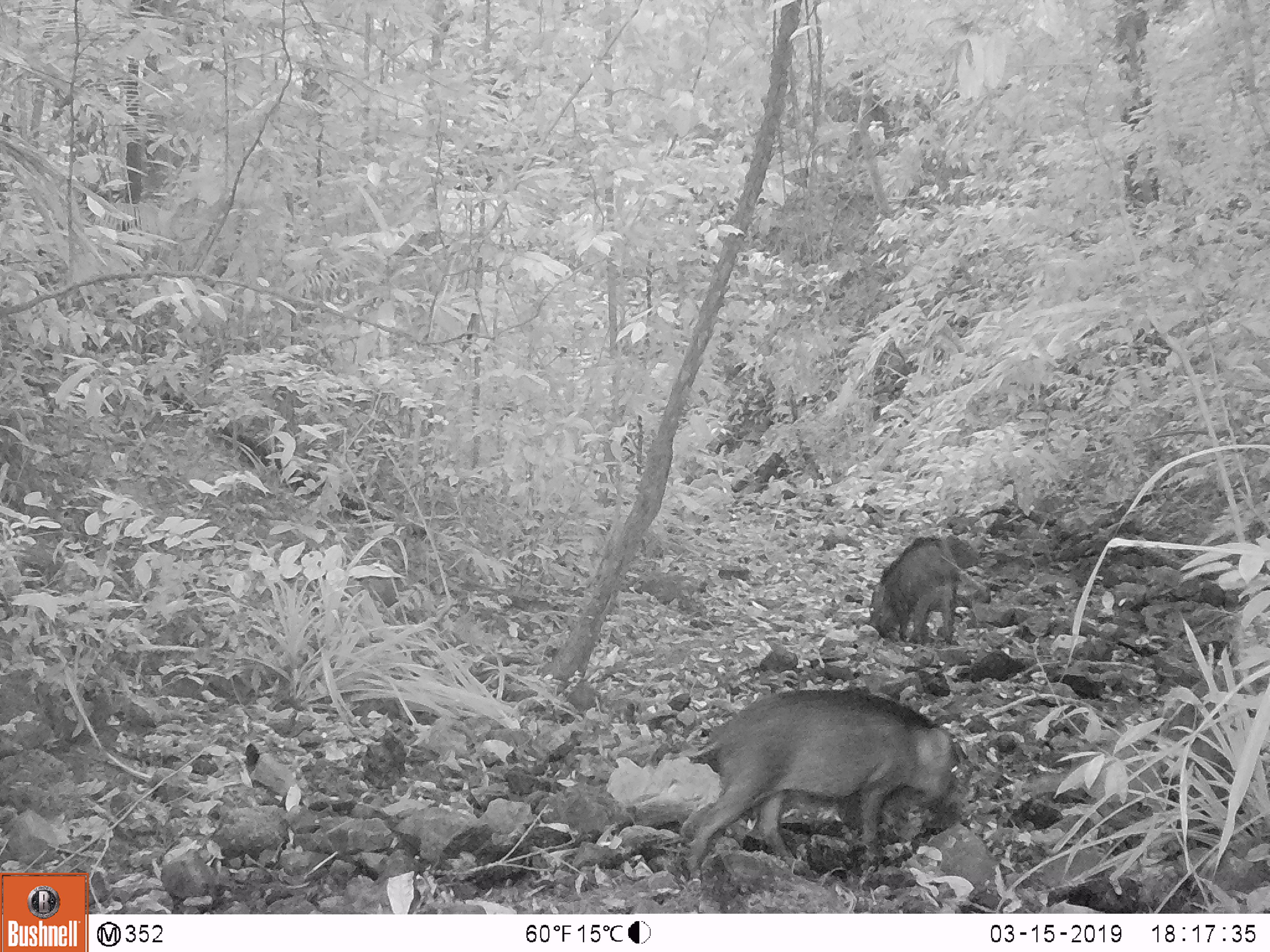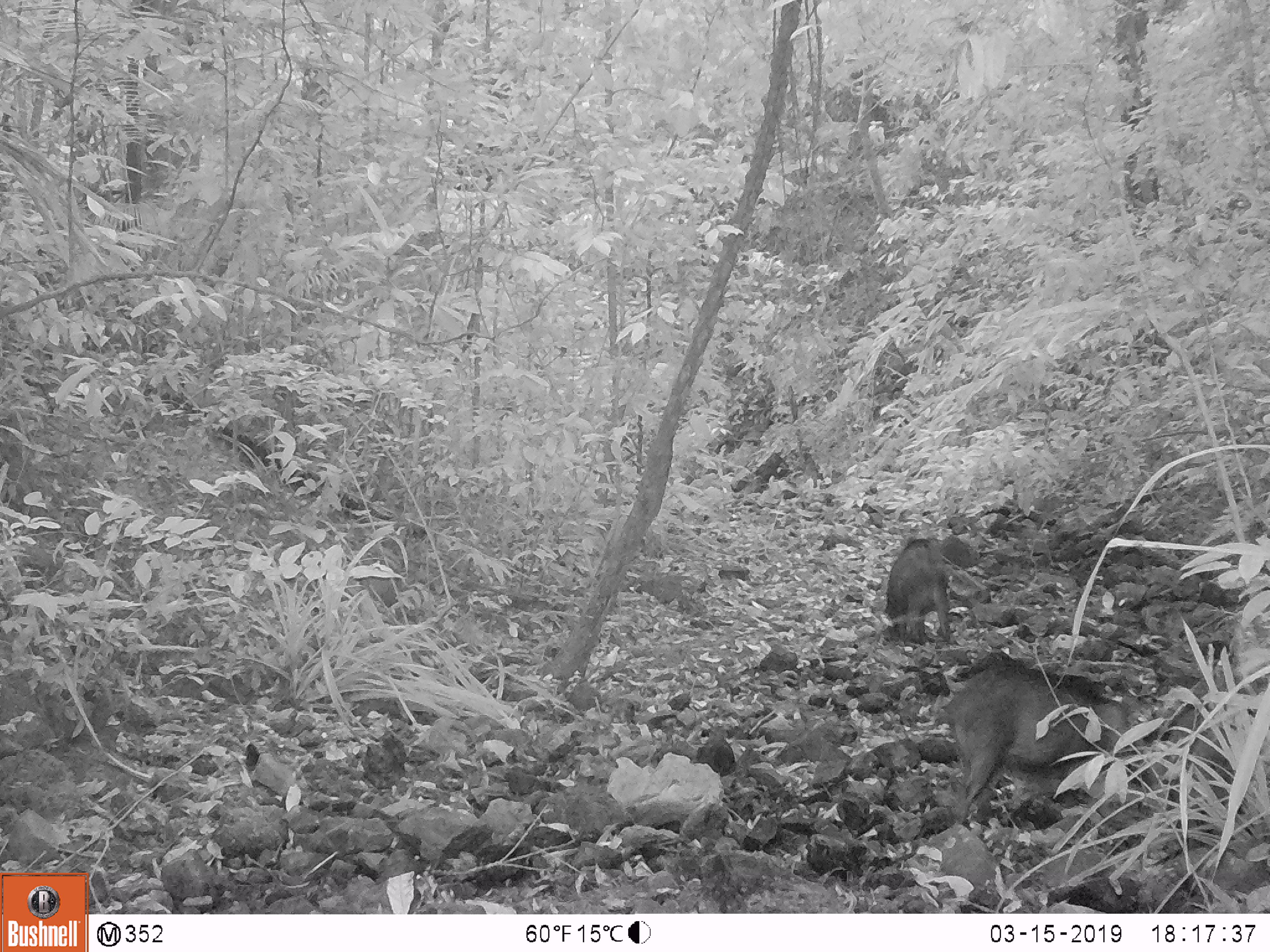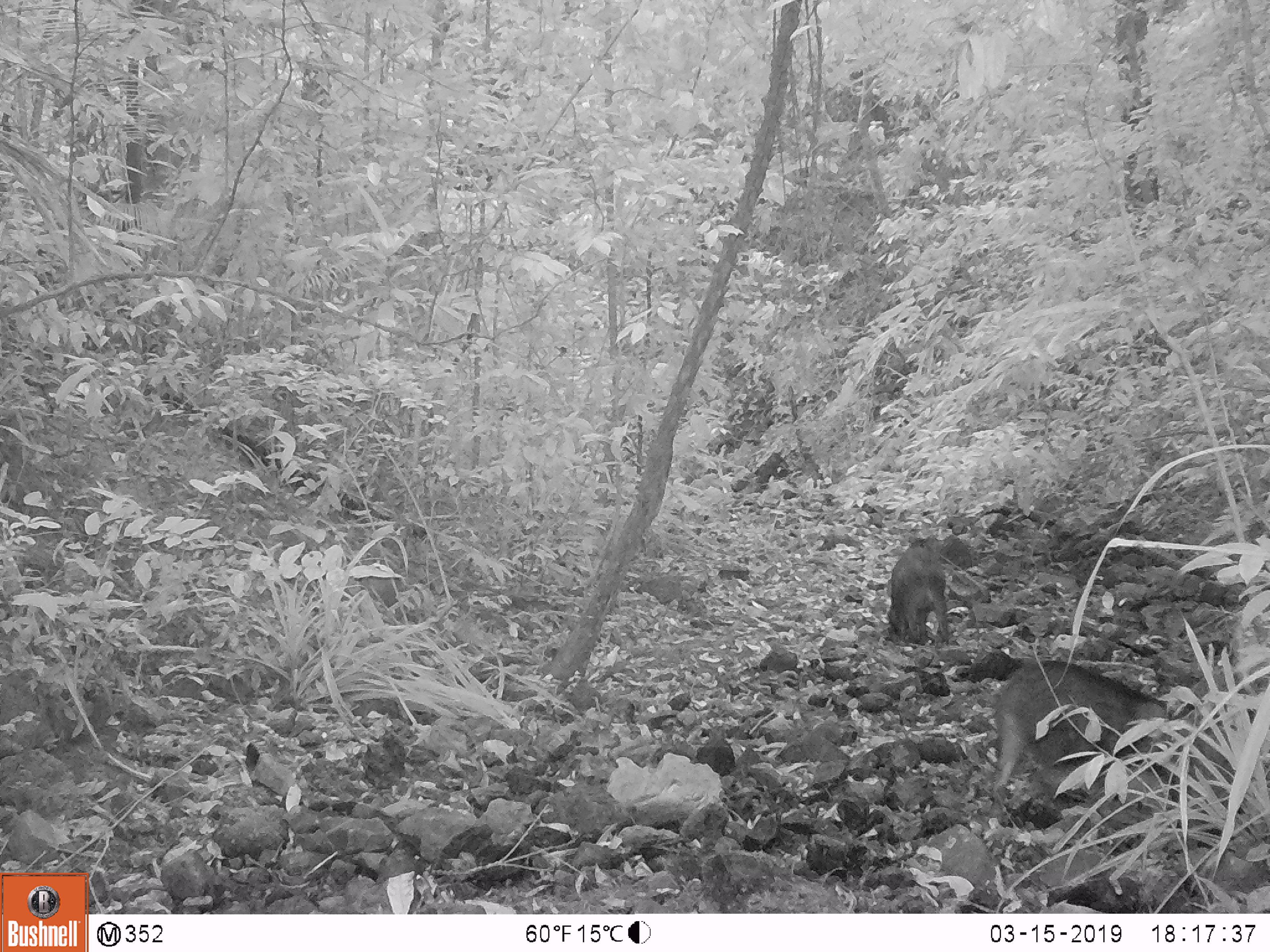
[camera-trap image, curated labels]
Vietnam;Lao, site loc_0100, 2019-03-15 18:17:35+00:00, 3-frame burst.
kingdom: Animalia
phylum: Chordata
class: Mammalia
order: Artiodactyla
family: Suidae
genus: Sus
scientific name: Sus scrofa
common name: eurasian wild pig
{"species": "eurasian wild pig (Sus scrofa)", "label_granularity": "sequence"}